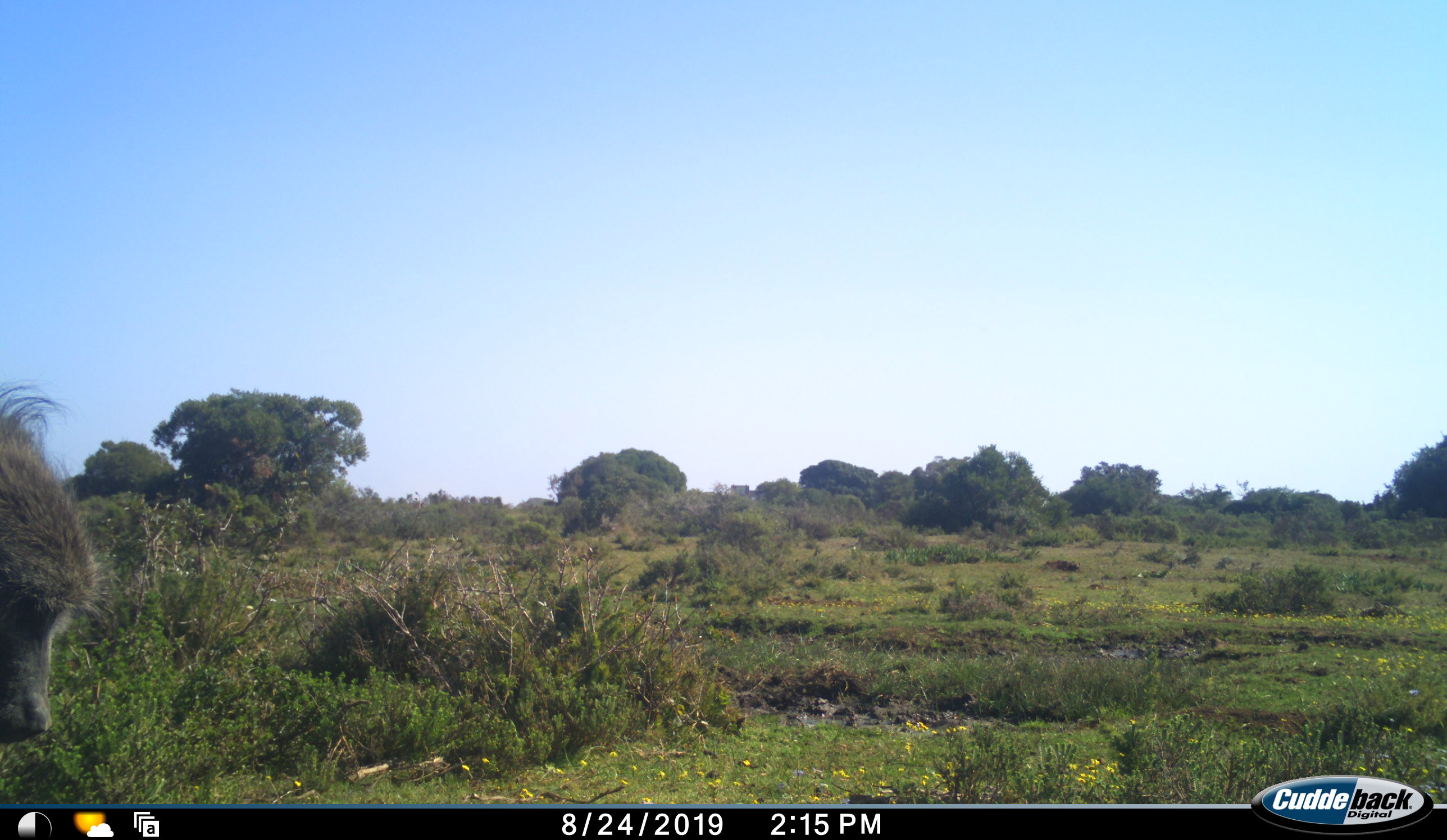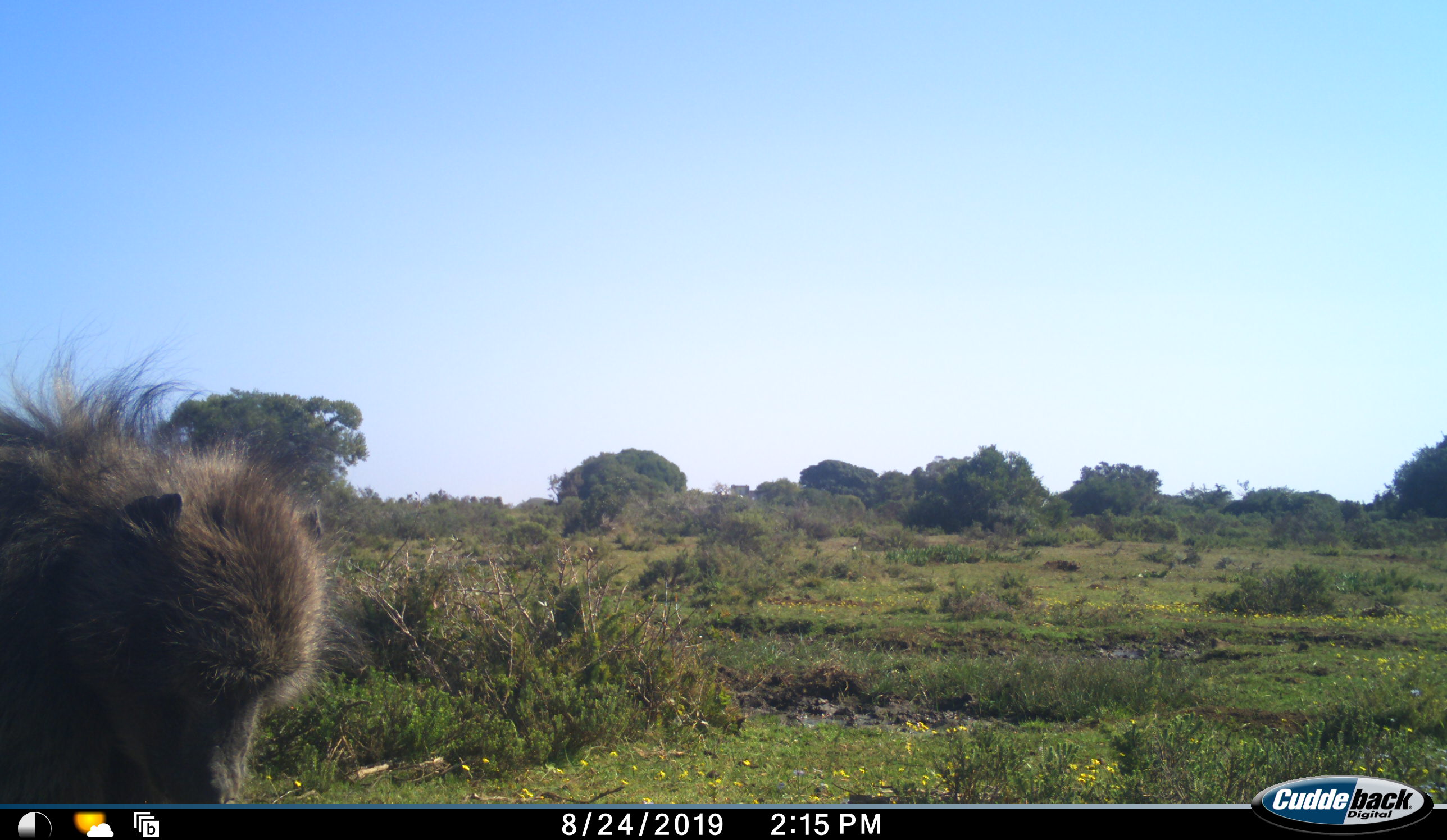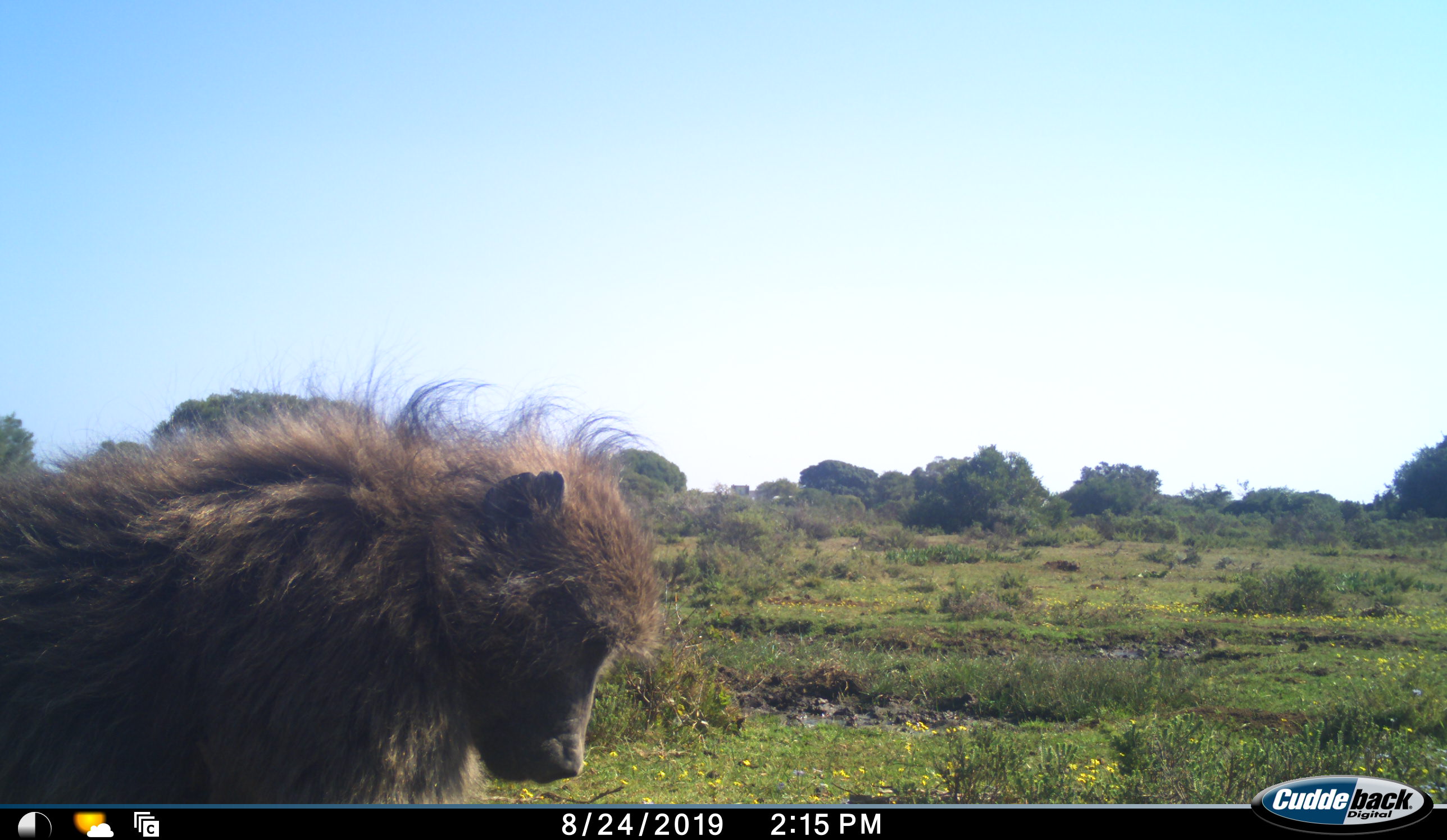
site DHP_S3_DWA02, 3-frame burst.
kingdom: Animalia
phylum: Chordata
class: Mammalia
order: Primates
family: Cercopithecidae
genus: Papio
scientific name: Papio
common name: baboon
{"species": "baboon (Papio)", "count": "1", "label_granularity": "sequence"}